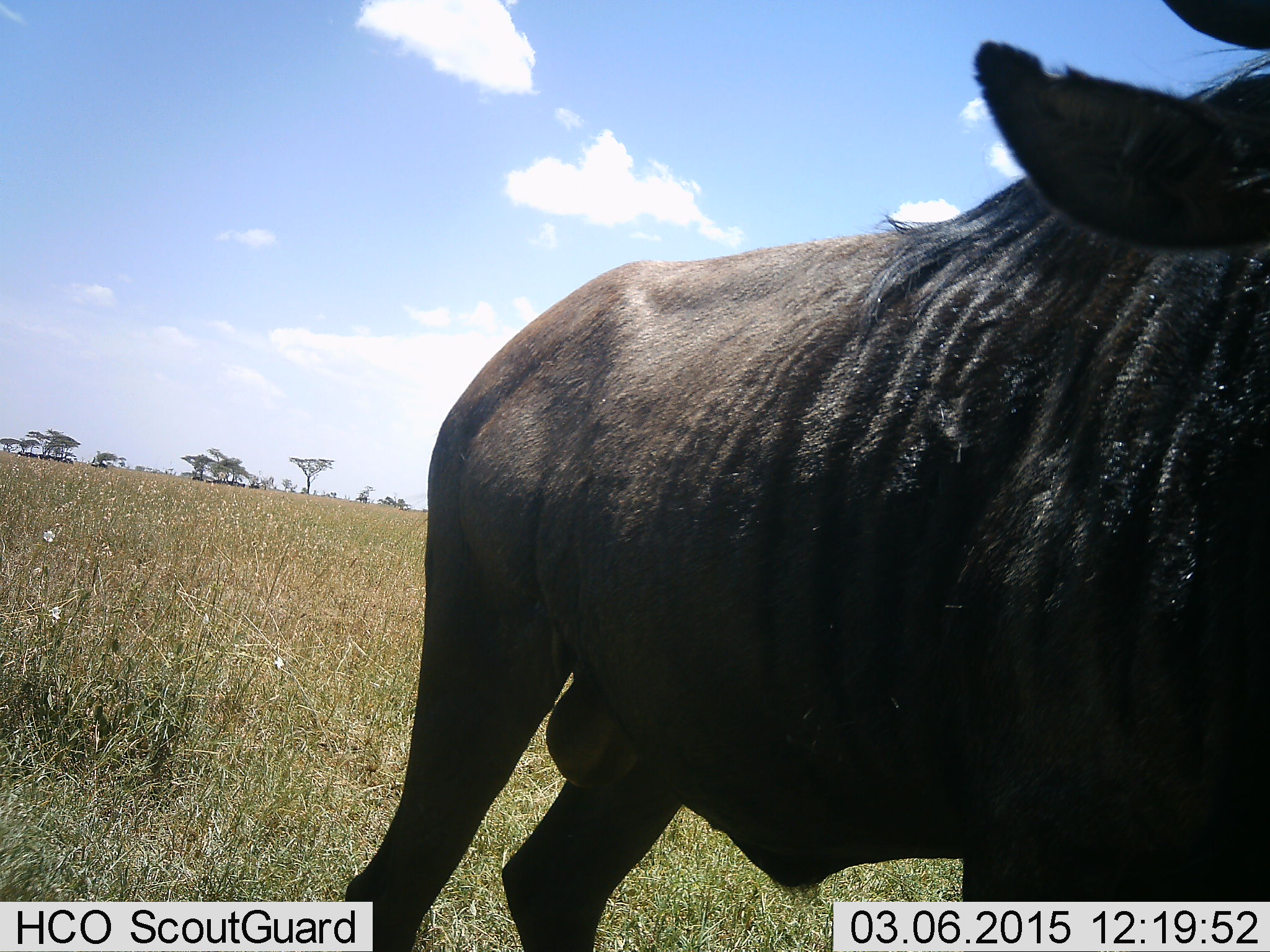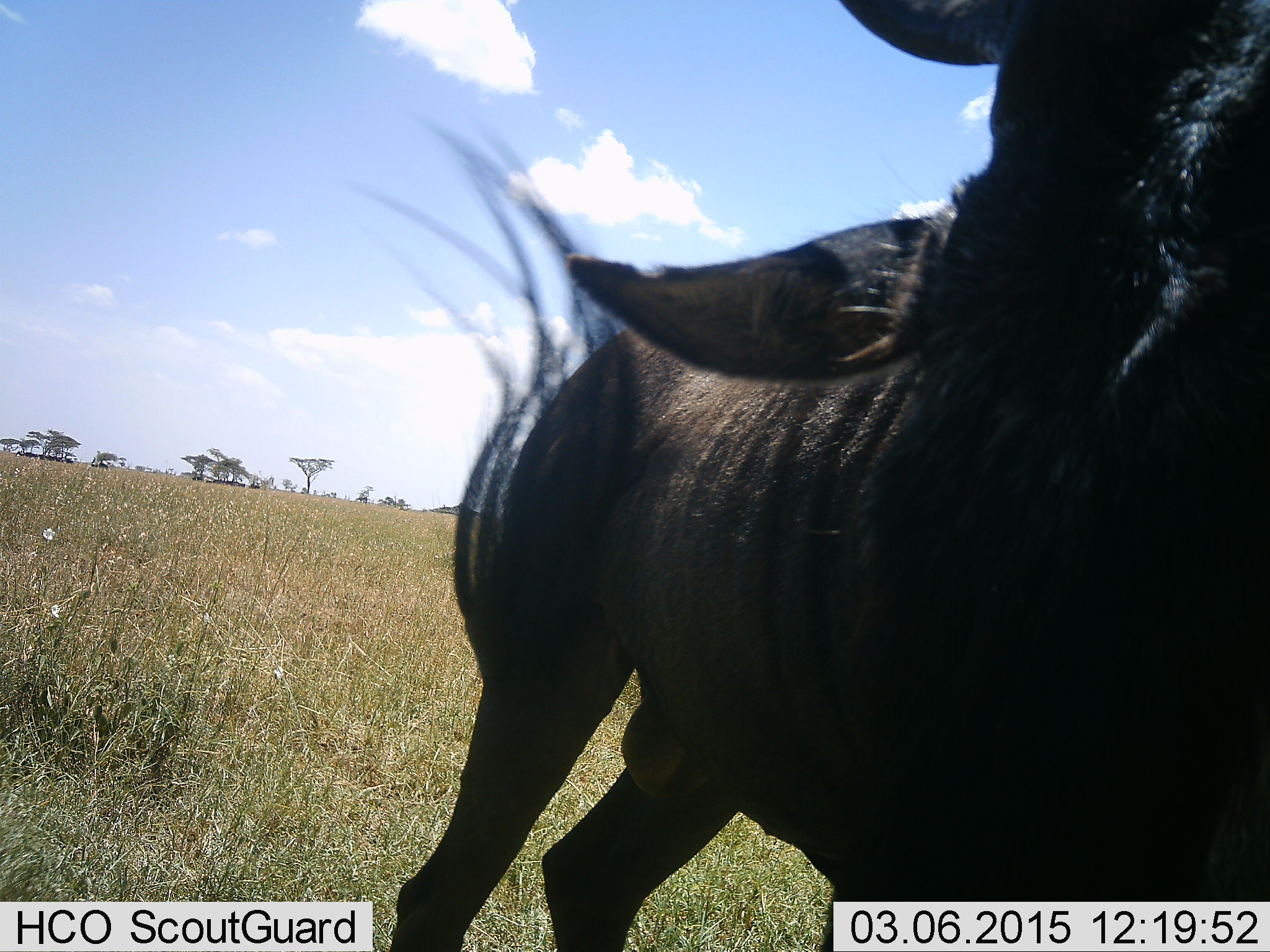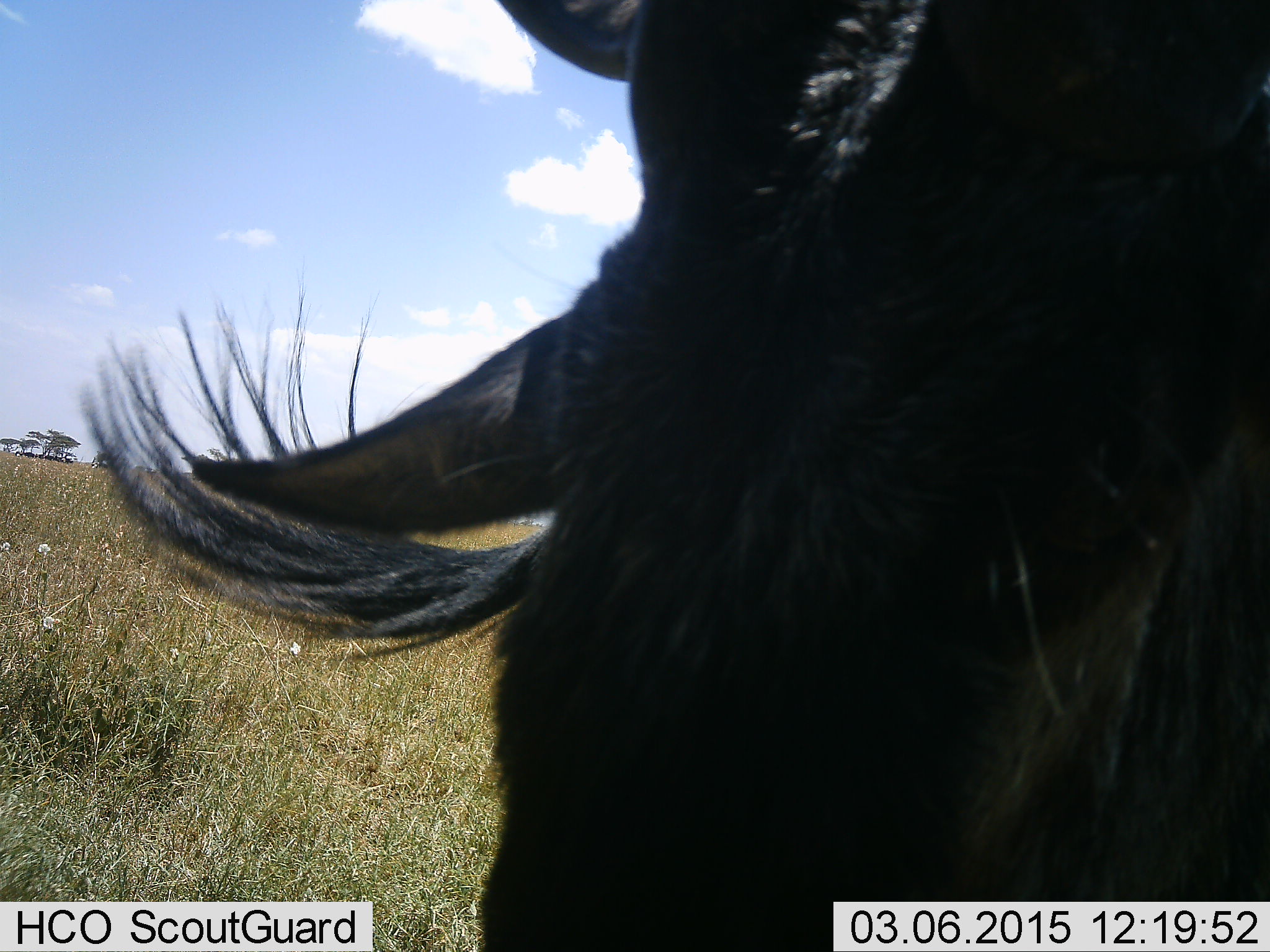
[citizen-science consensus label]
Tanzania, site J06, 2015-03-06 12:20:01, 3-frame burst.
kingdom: Animalia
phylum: Chordata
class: Mammalia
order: Artiodactyla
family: Bovidae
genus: Connochaetes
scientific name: Connochaetes taurinus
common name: blue wildebeest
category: wildebeest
Wildebeest (blue wildebeest) (Connochaetes taurinus), count 1. Behavior (volunteer vote fractions): standing 60%, resting 0%, moving 40%, interacting 10%. Young present (vote fraction): 0%. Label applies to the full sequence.